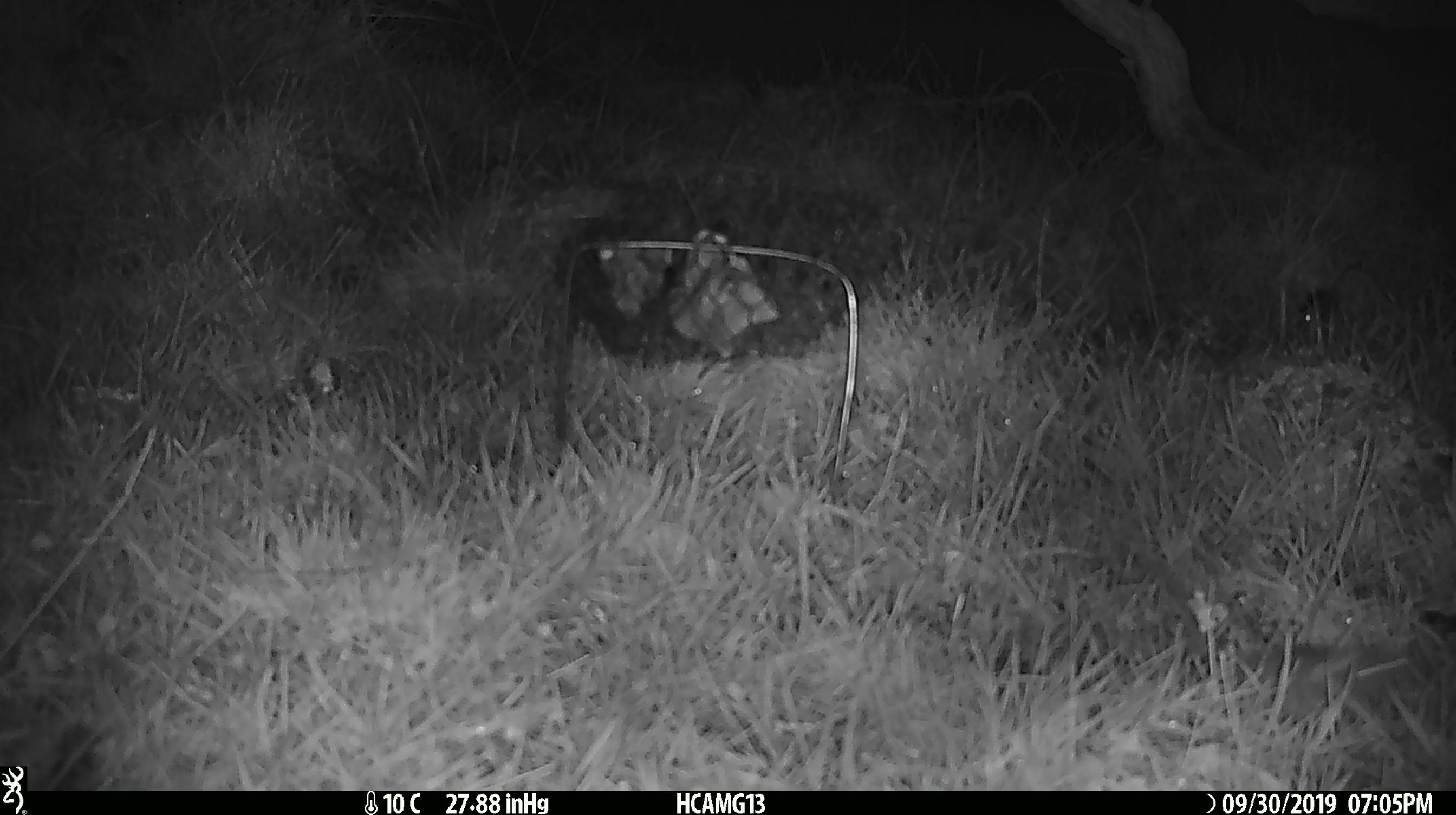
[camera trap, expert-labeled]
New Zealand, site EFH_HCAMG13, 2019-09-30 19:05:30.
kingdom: Animalia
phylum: Chordata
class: Mammalia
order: Rodentia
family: Muridae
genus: Mus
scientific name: Mus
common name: mouse